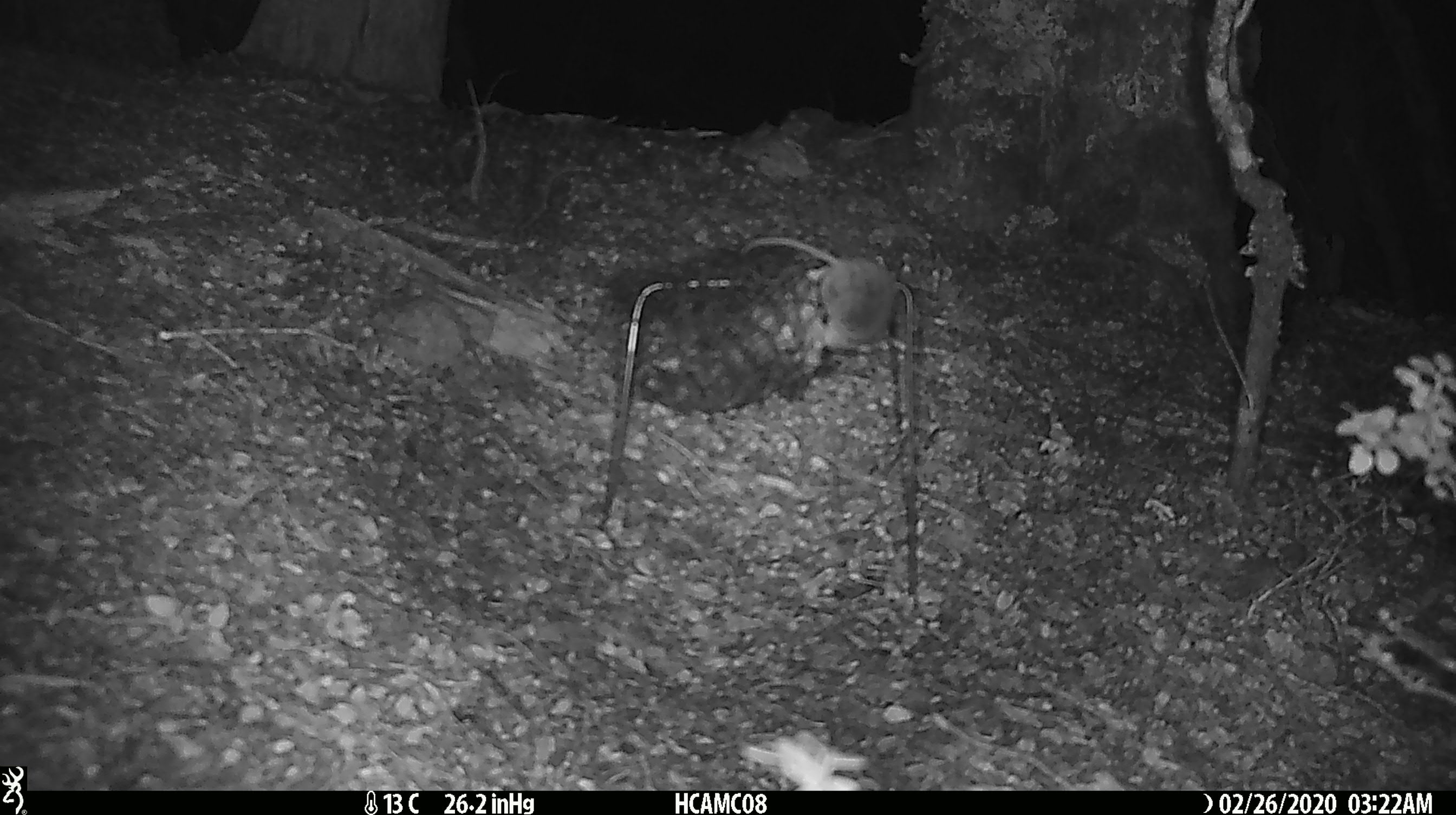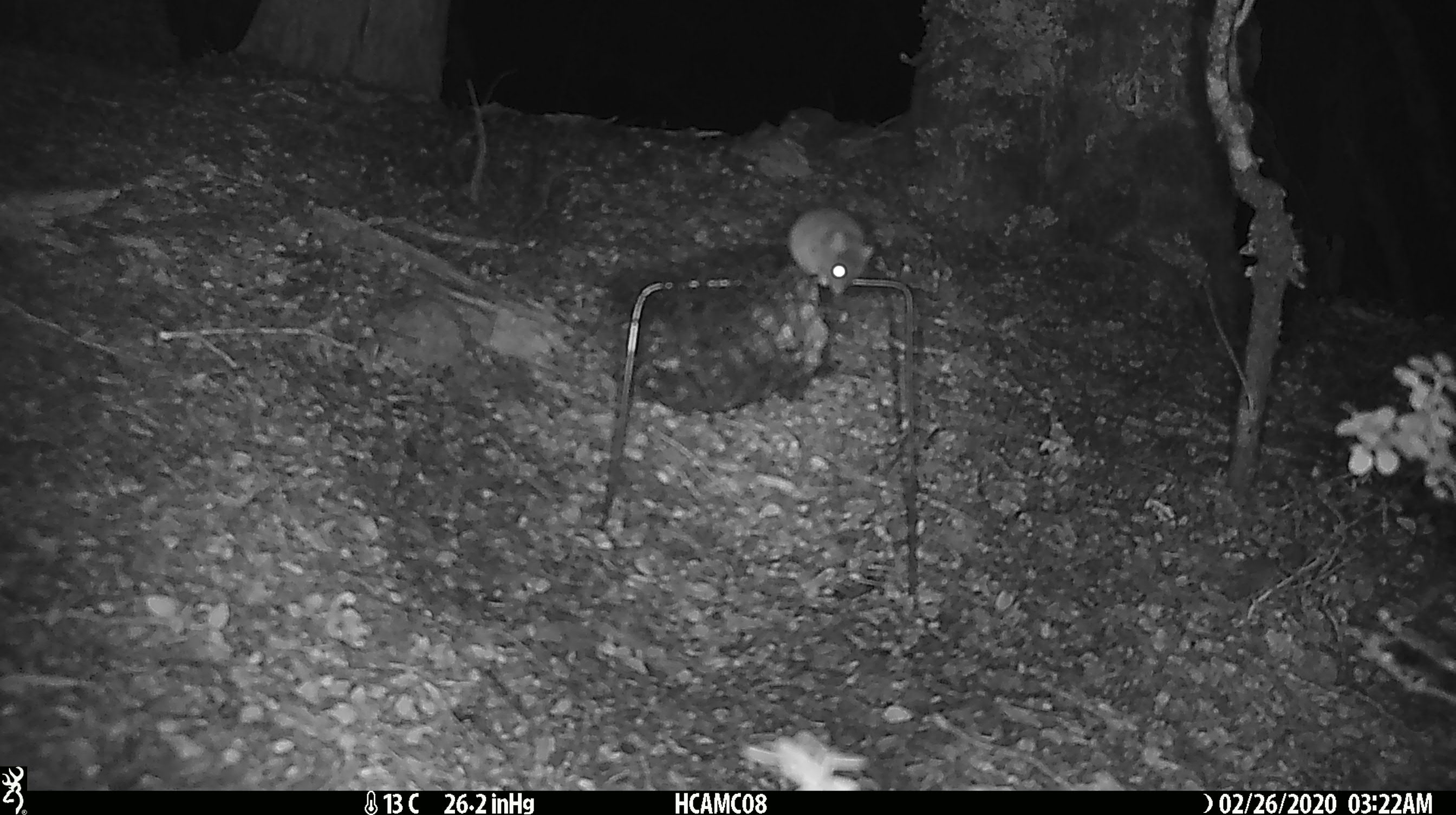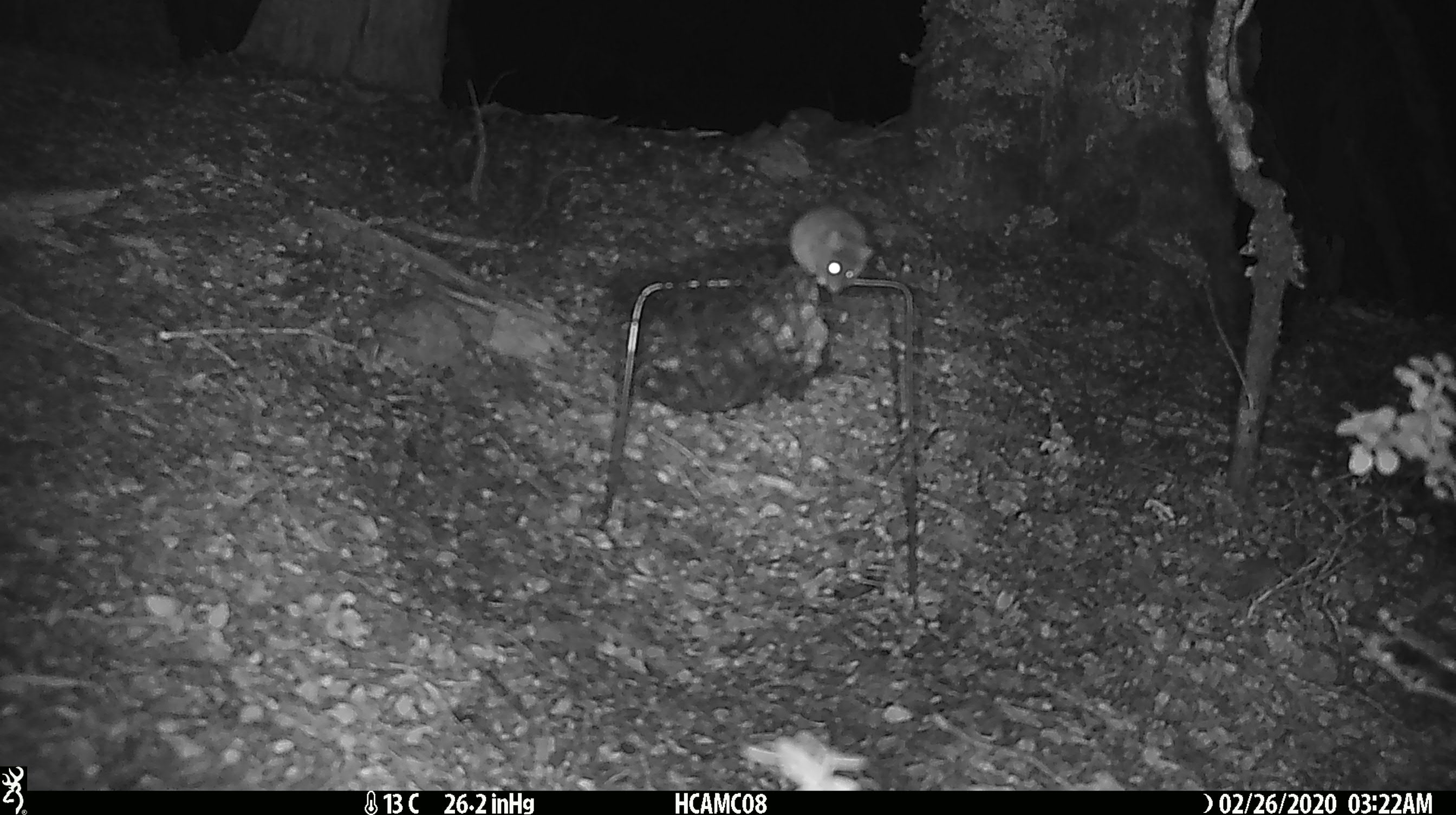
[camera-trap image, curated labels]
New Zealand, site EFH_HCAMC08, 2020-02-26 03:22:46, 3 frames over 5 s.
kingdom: Animalia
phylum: Chordata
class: Mammalia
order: Rodentia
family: Muridae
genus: Mus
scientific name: Mus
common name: mouse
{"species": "mouse (Mus)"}